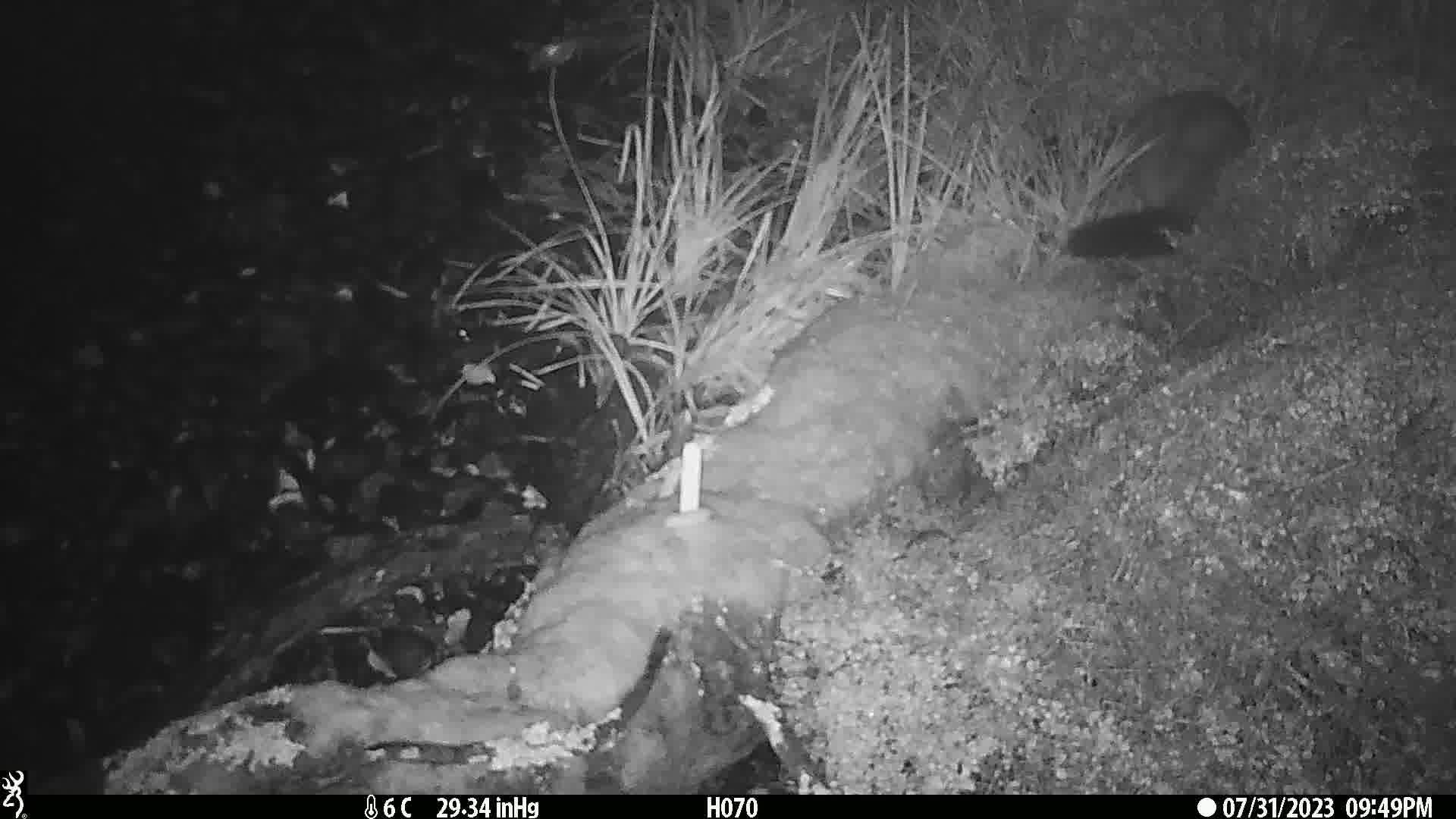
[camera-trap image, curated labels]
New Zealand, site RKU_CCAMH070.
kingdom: Animalia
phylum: Chordata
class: Mammalia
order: Diprotodontia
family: Phalangeridae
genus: Trichosurus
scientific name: Trichosurus vulpecula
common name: common brushtail possum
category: possum